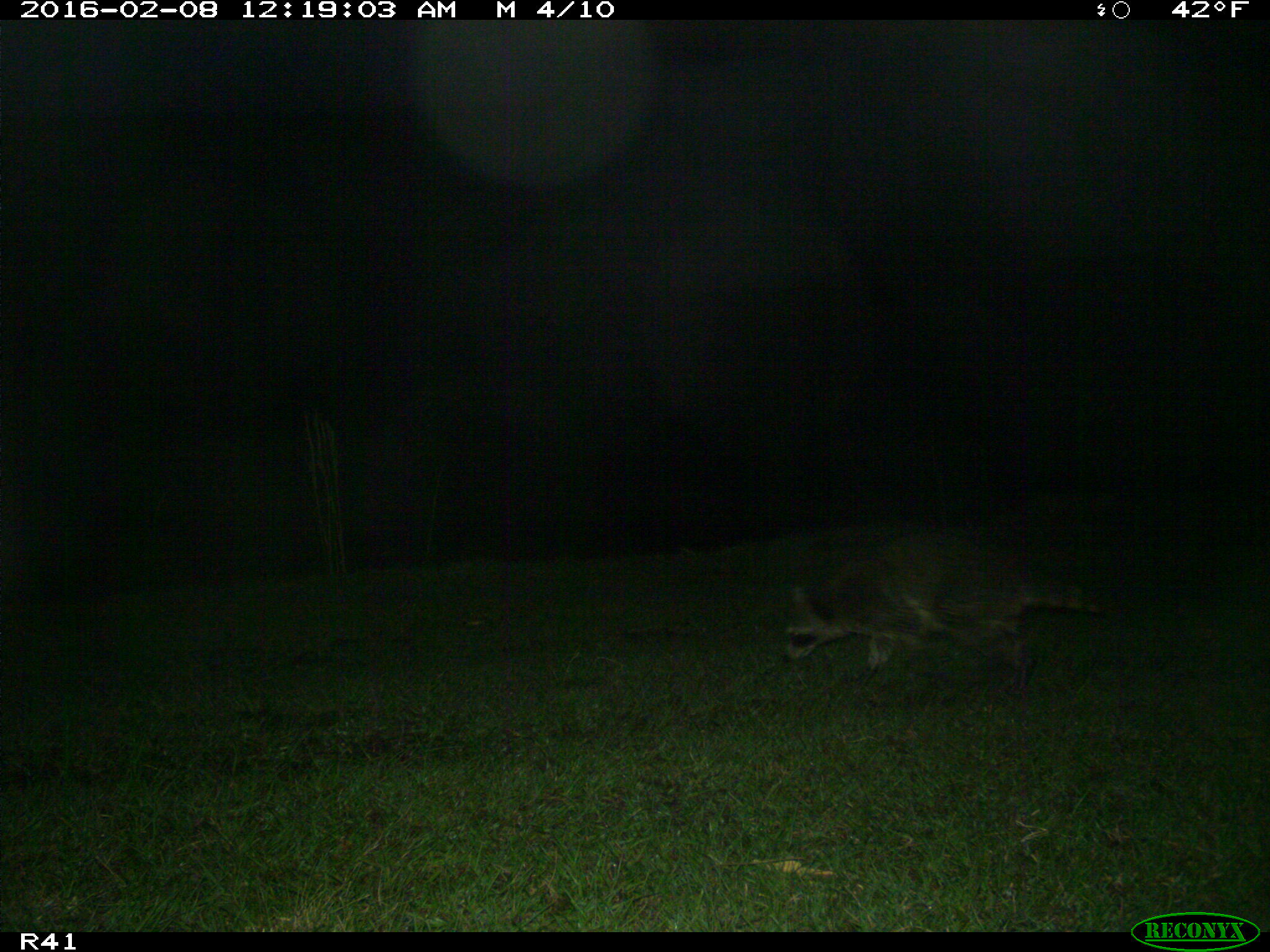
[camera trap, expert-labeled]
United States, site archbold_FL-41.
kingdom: Animalia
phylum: Chordata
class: Mammalia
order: Carnivora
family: Procyonidae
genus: Procyon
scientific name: Procyon lotor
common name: common raccoon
Procyon lotor (common raccoon).